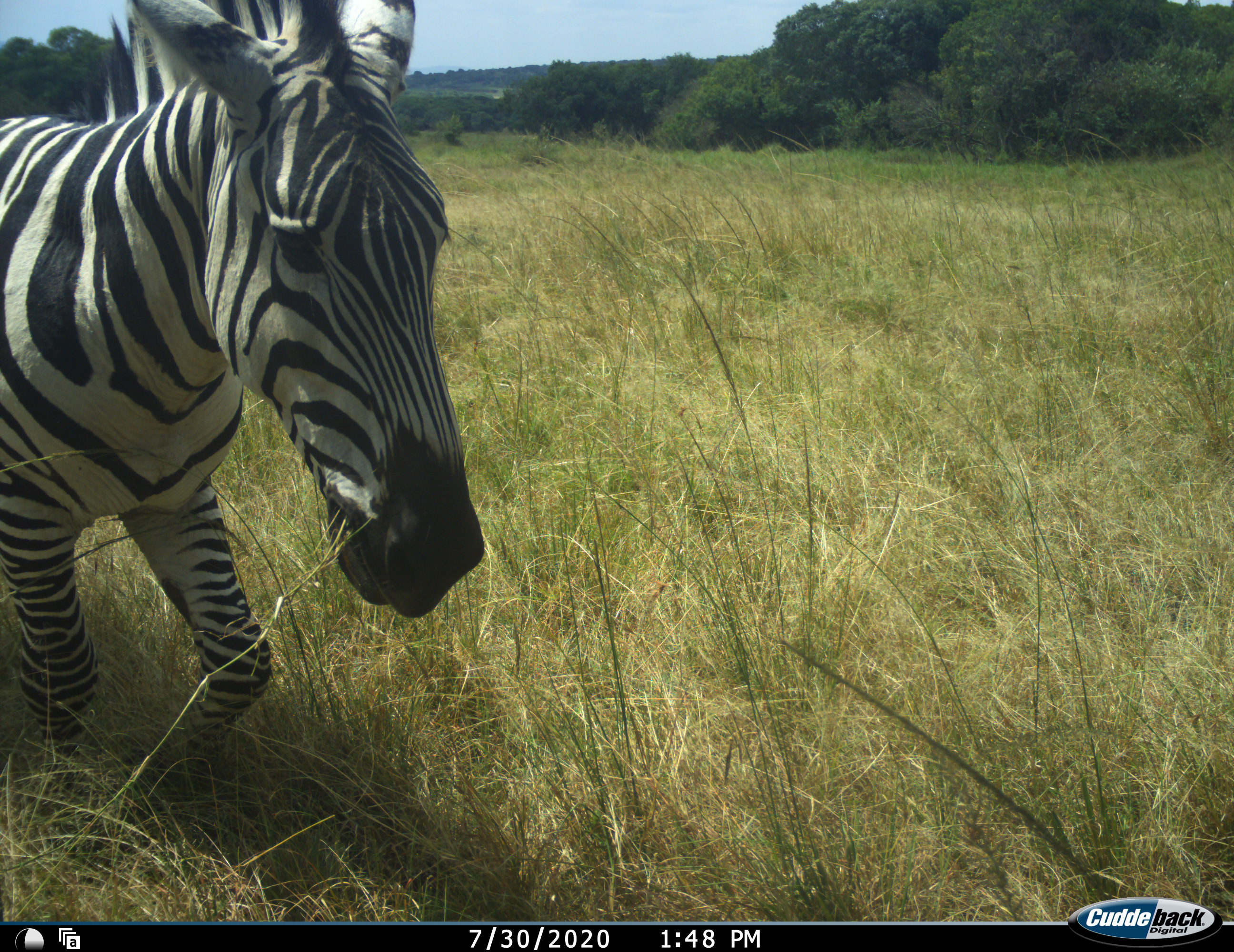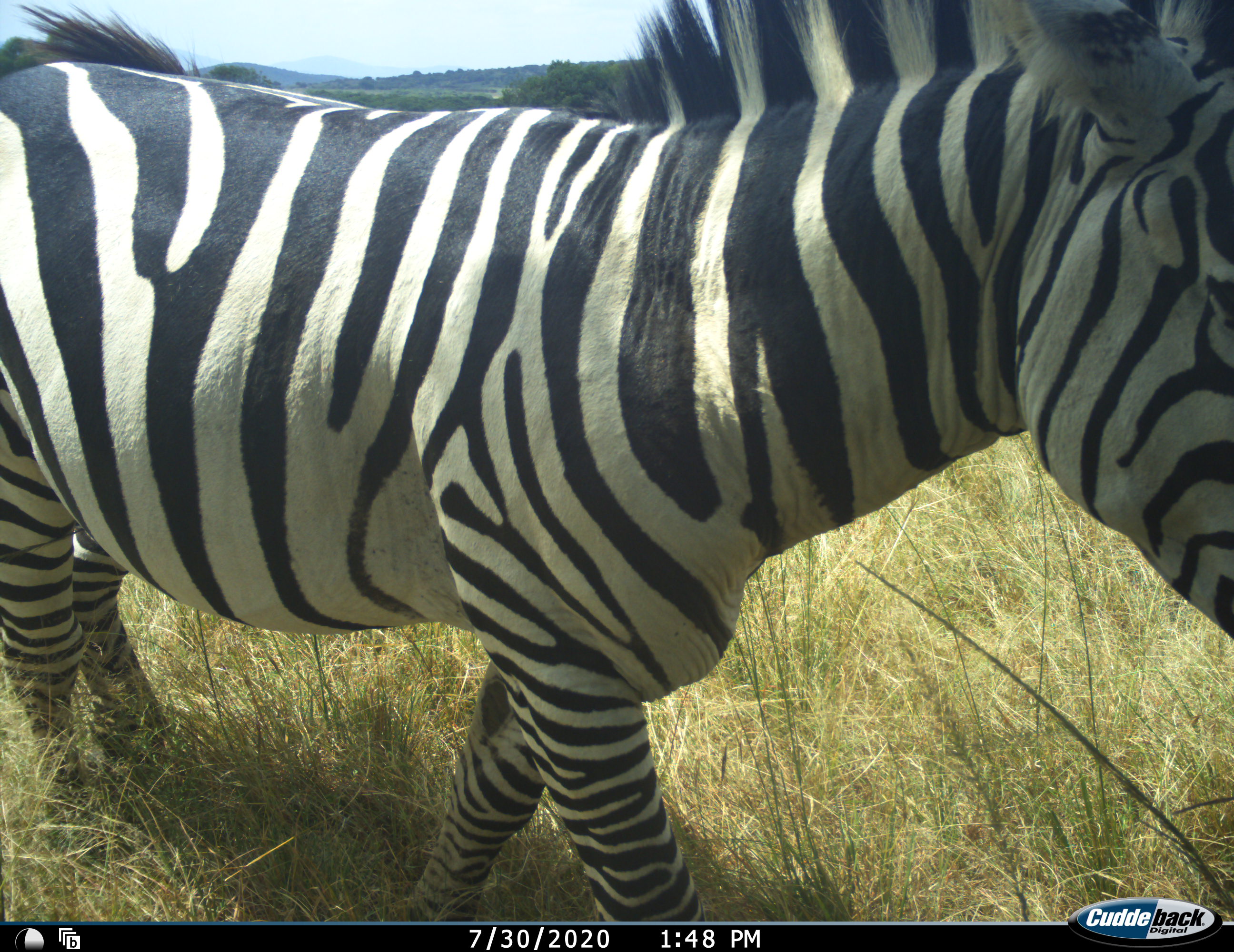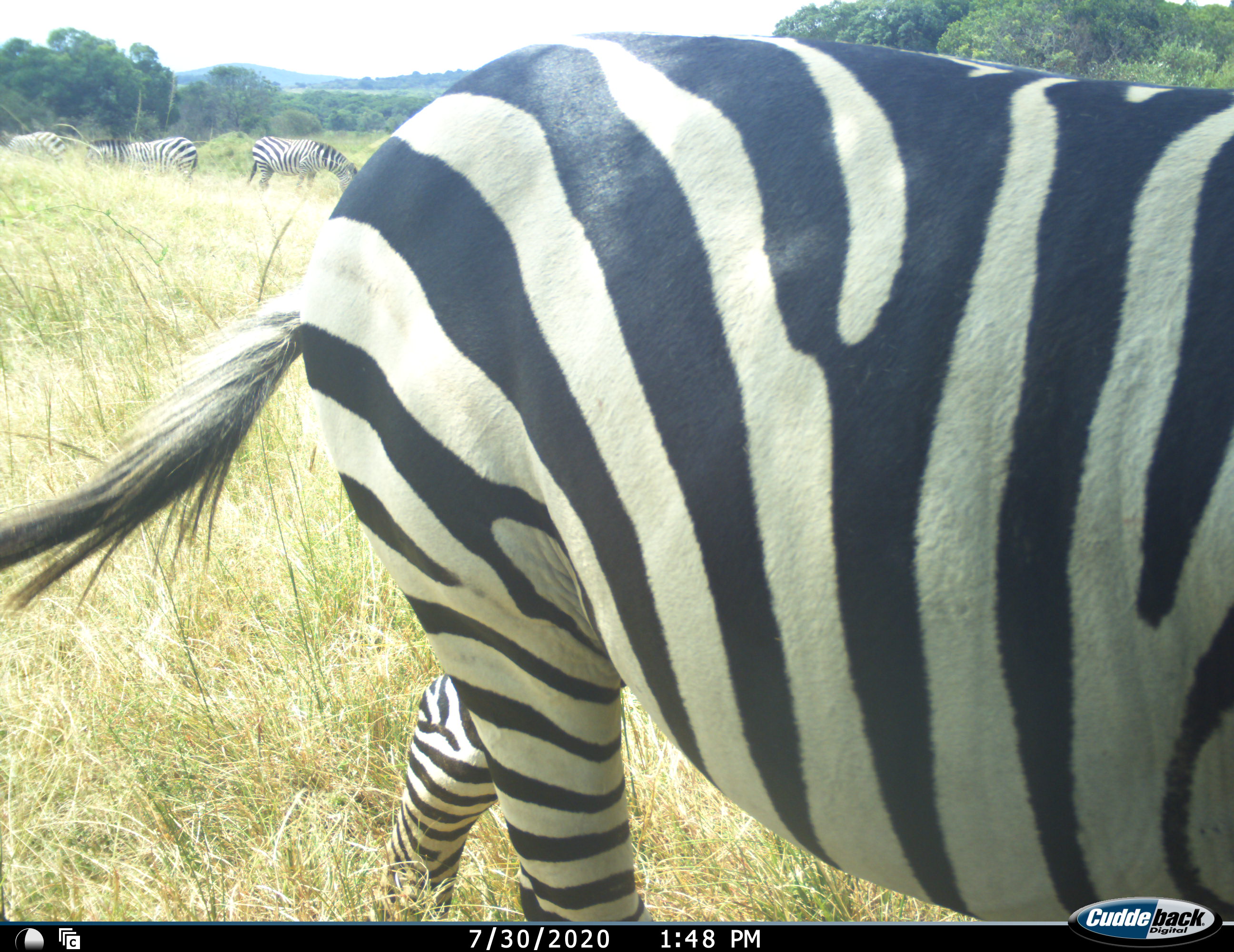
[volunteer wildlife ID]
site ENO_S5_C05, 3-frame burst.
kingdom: Animalia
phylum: Chordata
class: Mammalia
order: Perissodactyla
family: Equidae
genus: Equus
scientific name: Equus quagga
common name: plains zebra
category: zebraplains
Zebraplains (plains zebra) (Equus quagga), count 4. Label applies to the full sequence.